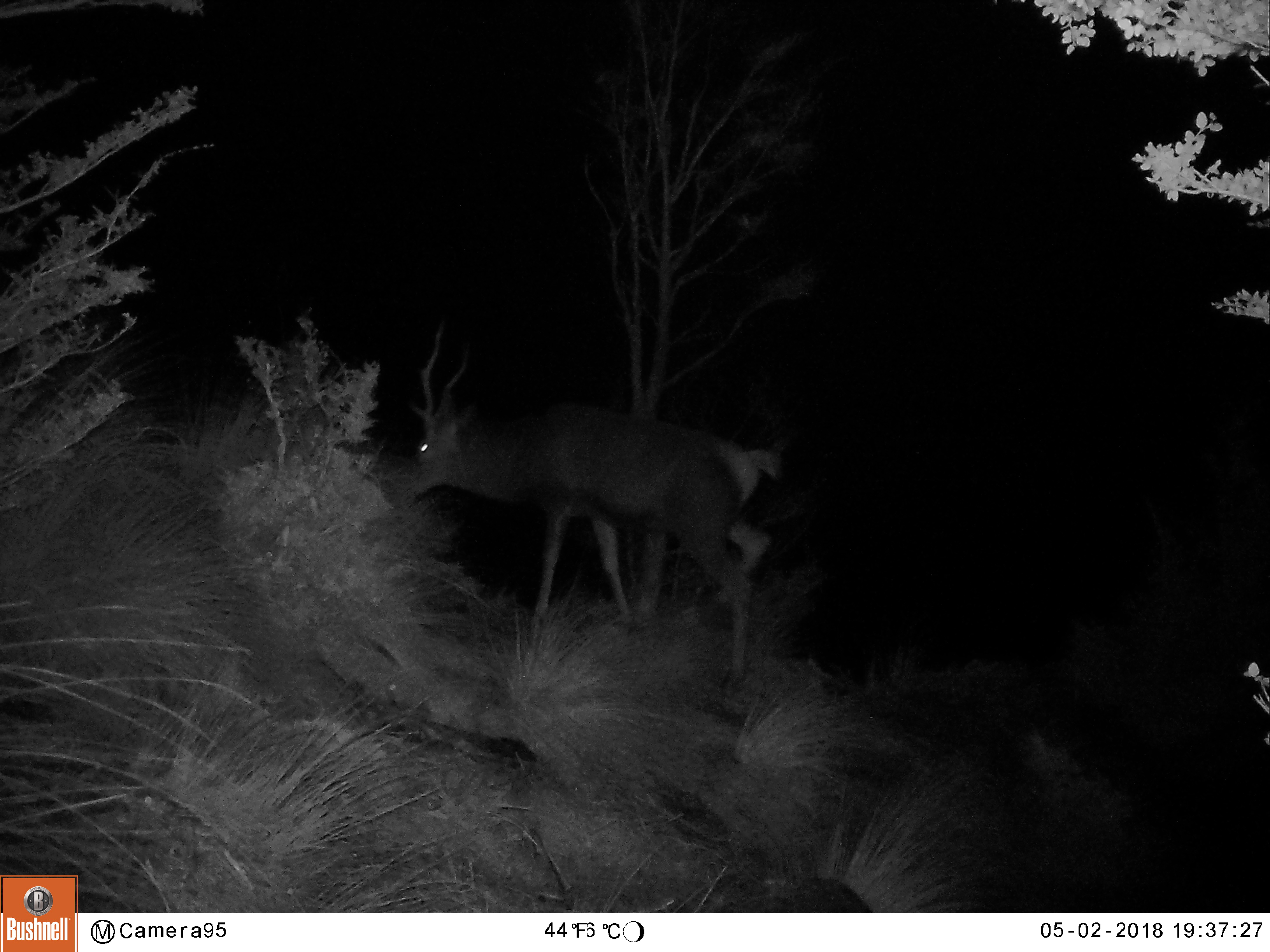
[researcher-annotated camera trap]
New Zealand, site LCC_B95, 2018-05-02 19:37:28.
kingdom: Animalia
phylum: Chordata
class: Mammalia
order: Artiodactyla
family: Cervidae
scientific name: Cervidae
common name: deer